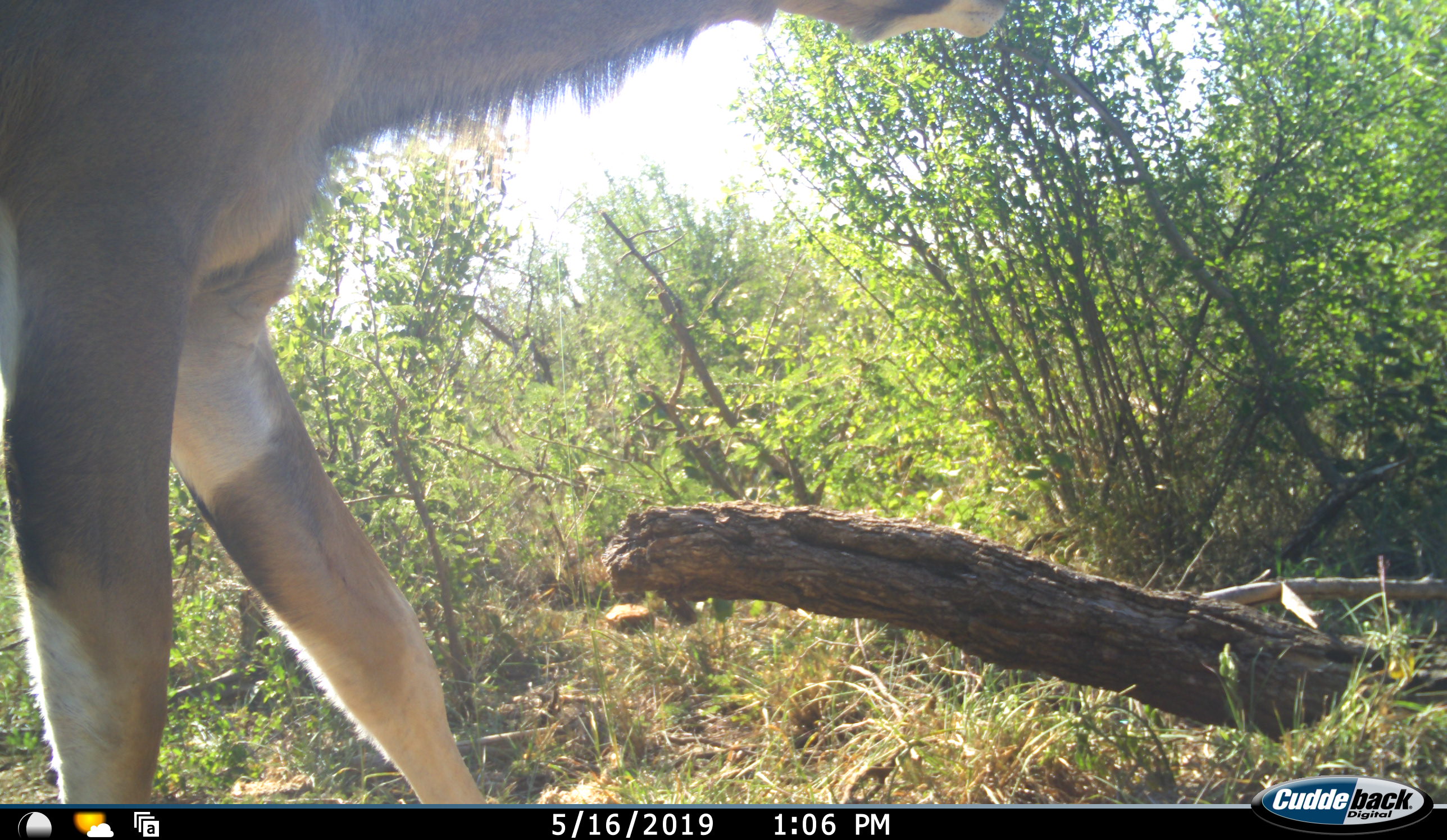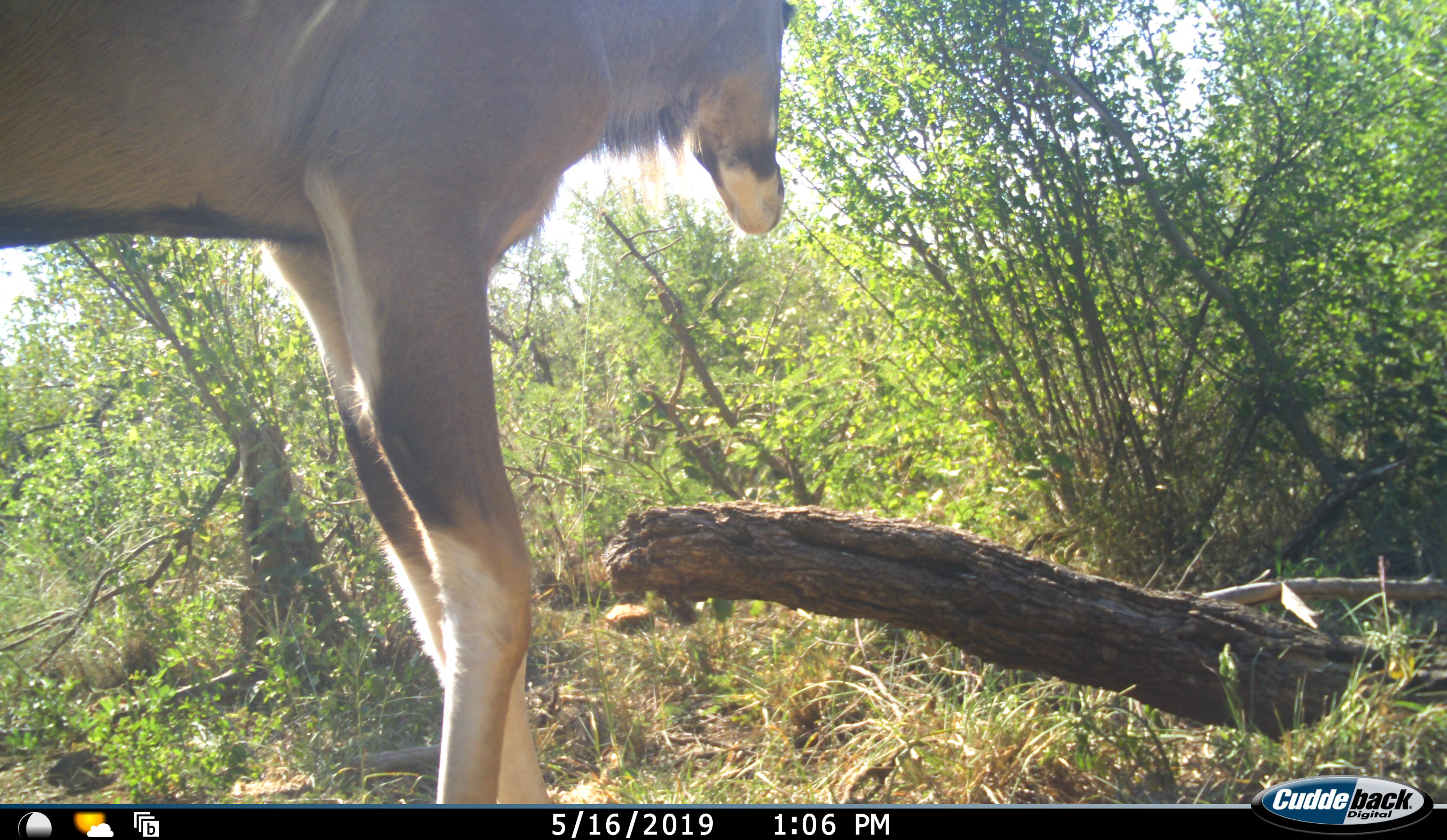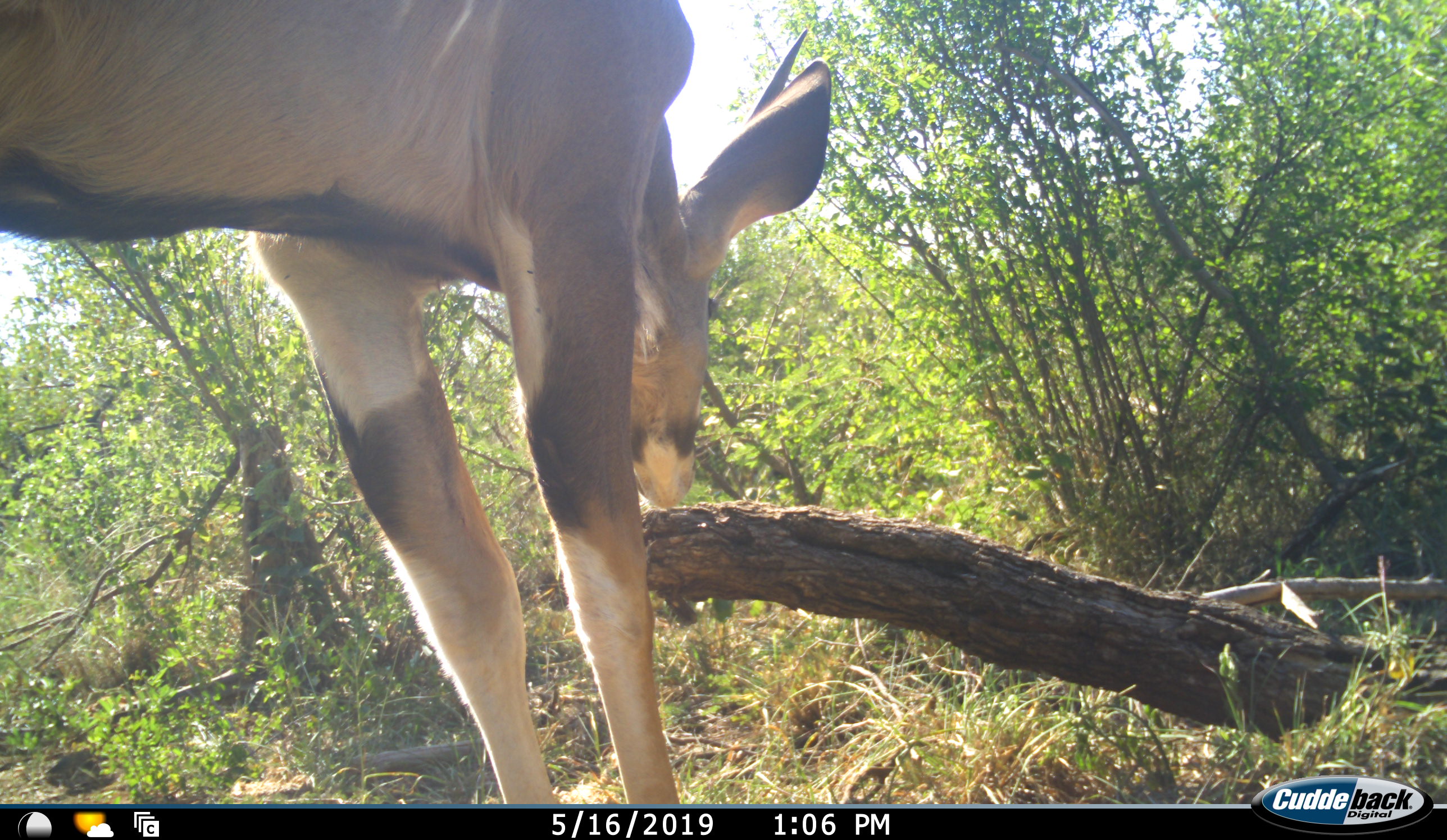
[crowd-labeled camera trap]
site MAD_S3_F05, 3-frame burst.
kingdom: Animalia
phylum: Chordata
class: Mammalia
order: Artiodactyla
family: Bovidae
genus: Tragelaphus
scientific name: Tragelaphus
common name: kudu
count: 1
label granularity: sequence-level